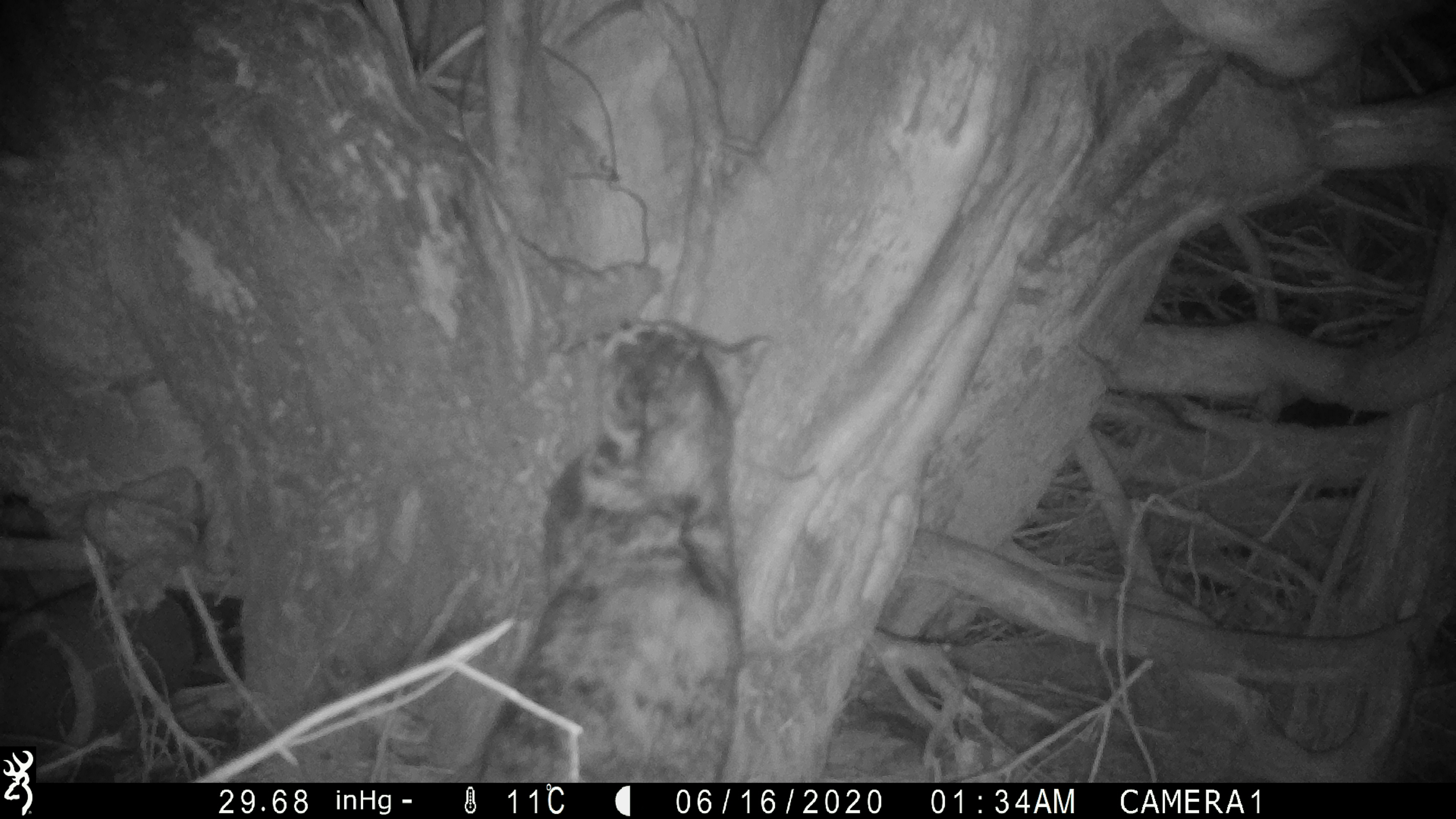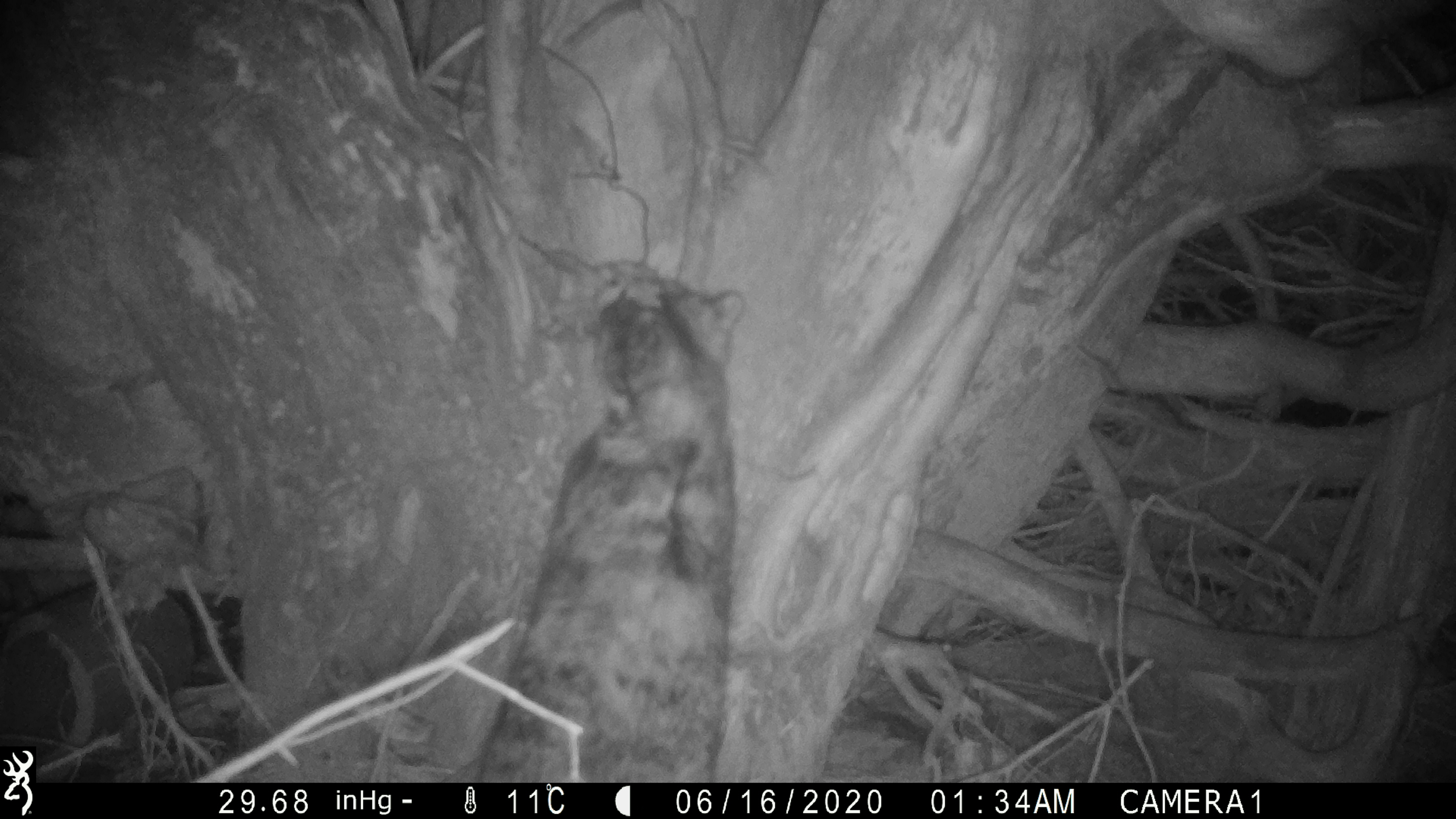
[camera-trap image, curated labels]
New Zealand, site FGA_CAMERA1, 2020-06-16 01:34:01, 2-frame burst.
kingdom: Animalia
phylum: Chordata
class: Mammalia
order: Carnivora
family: Felidae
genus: Felis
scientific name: Felis catus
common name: domestic cat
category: cat